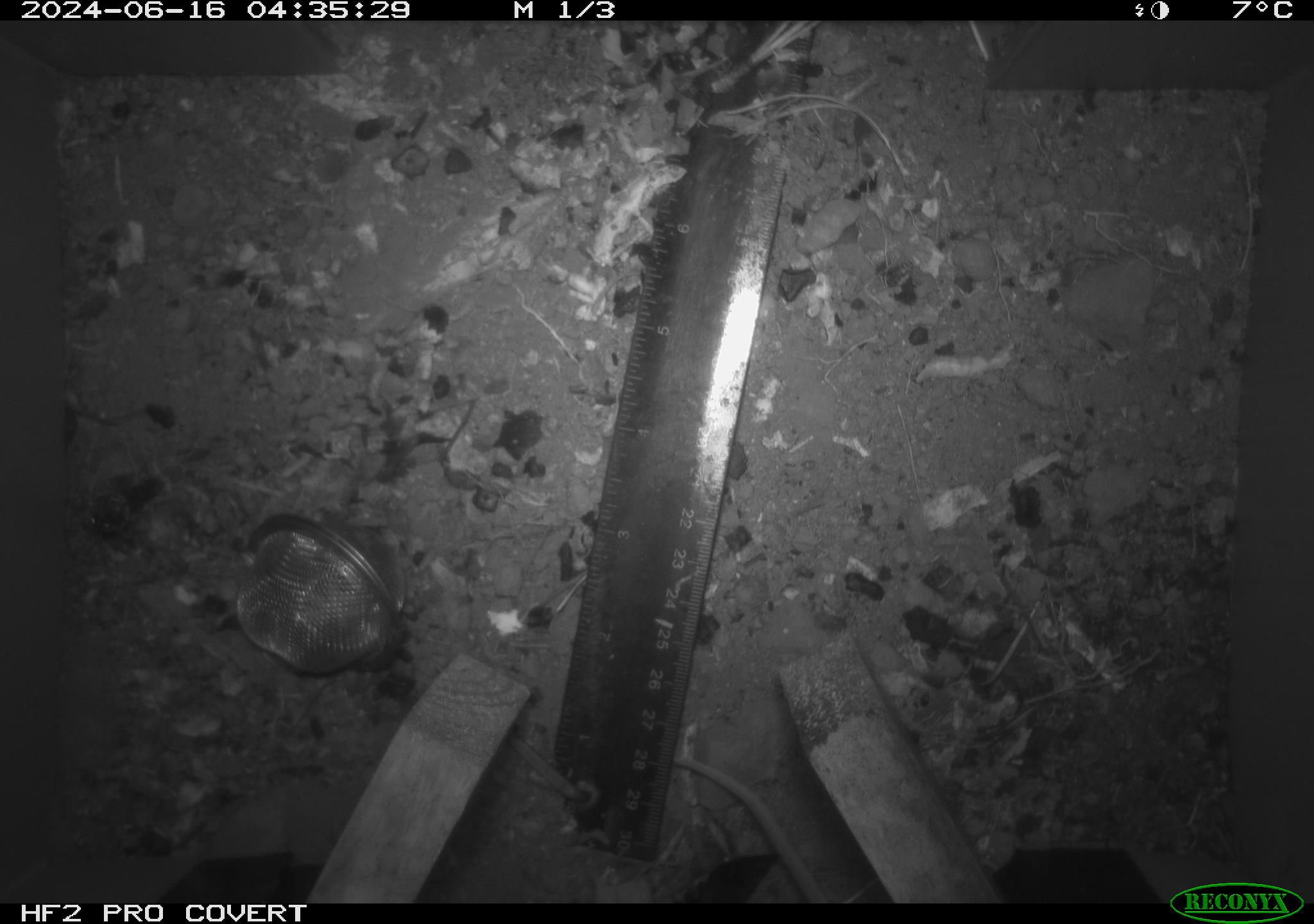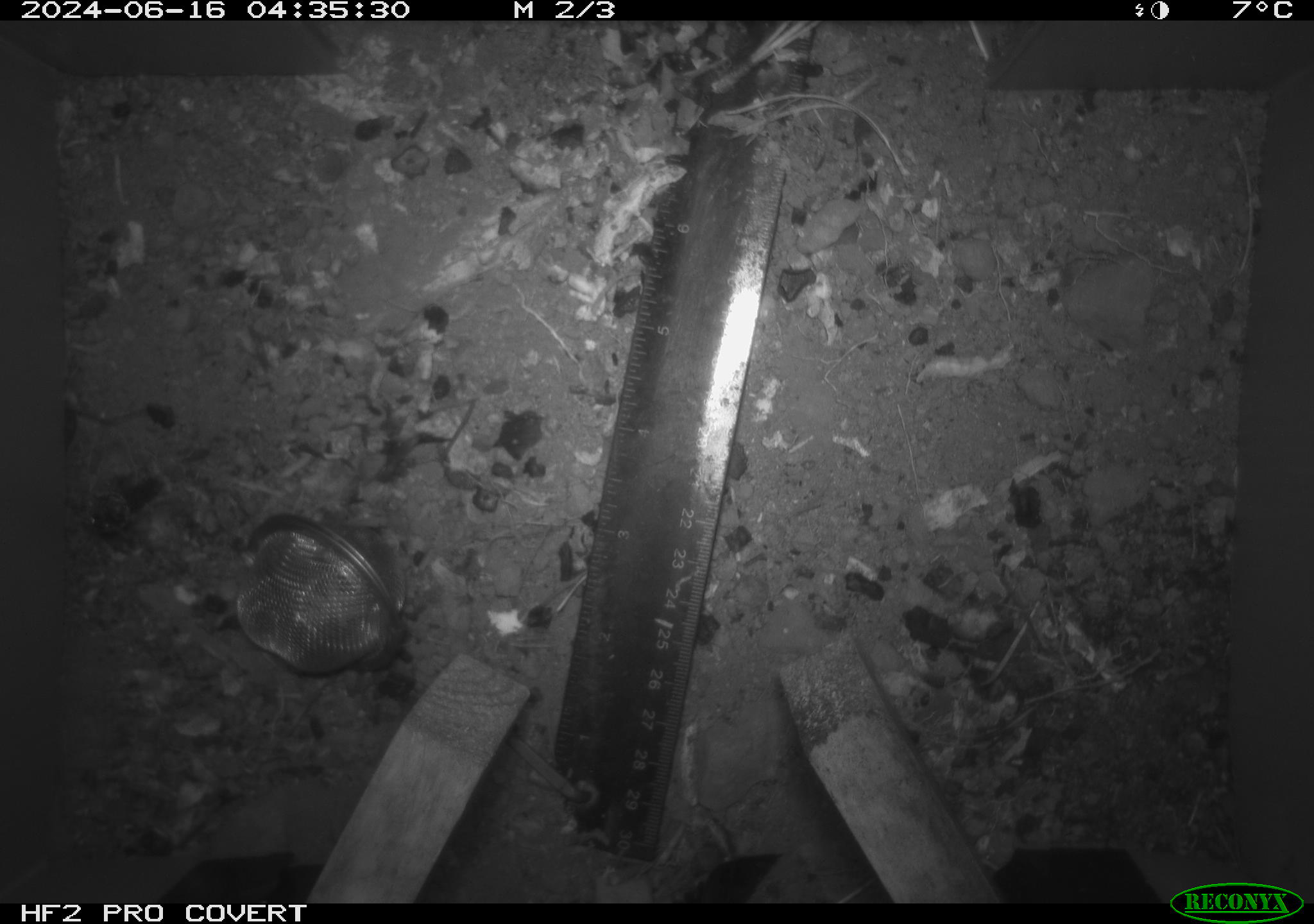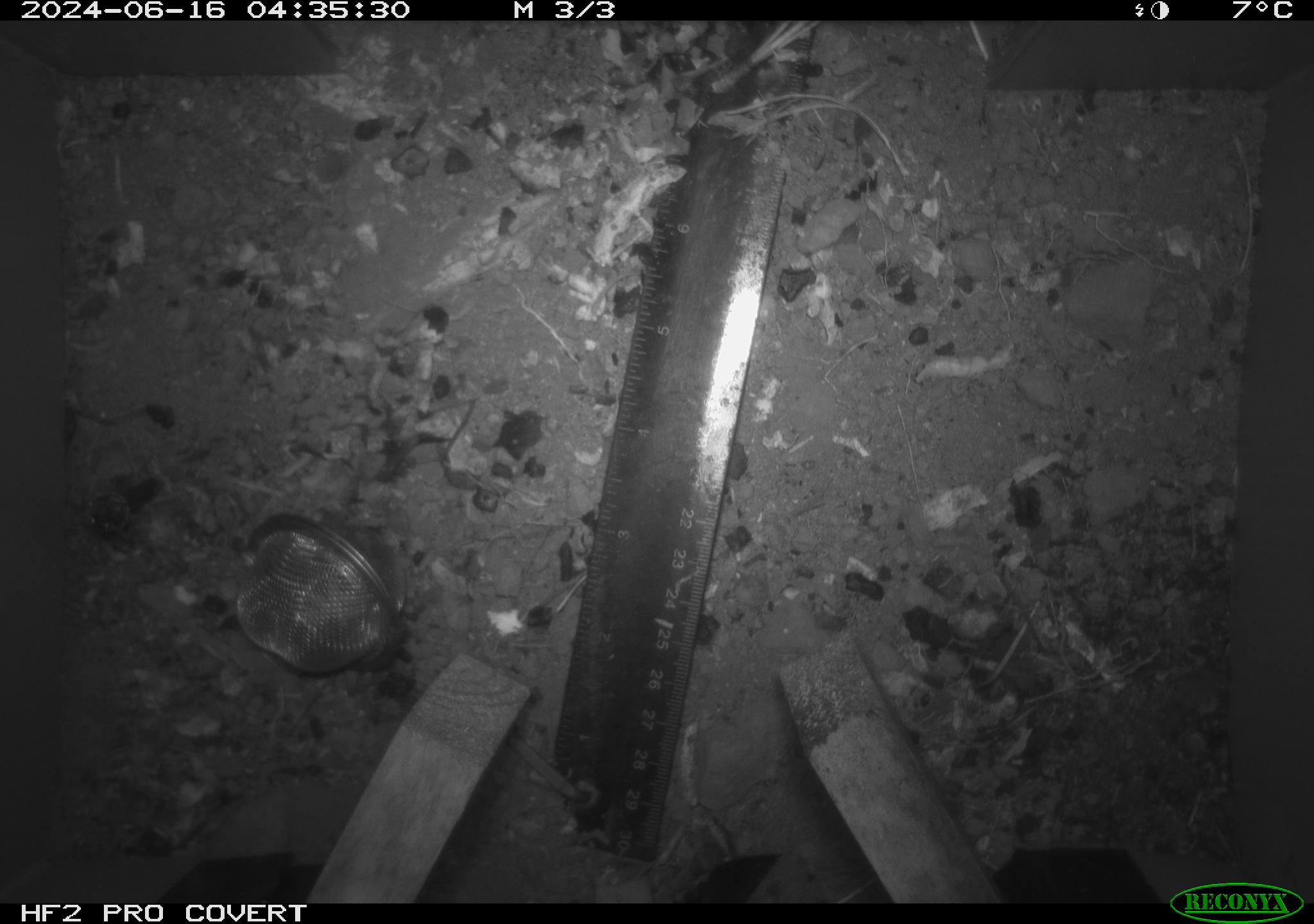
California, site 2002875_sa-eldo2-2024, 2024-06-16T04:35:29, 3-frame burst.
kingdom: Animalia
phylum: Chordata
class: Mammalia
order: Rodentia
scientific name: Rodentia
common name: mouse species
Mouse species (Rodentia).